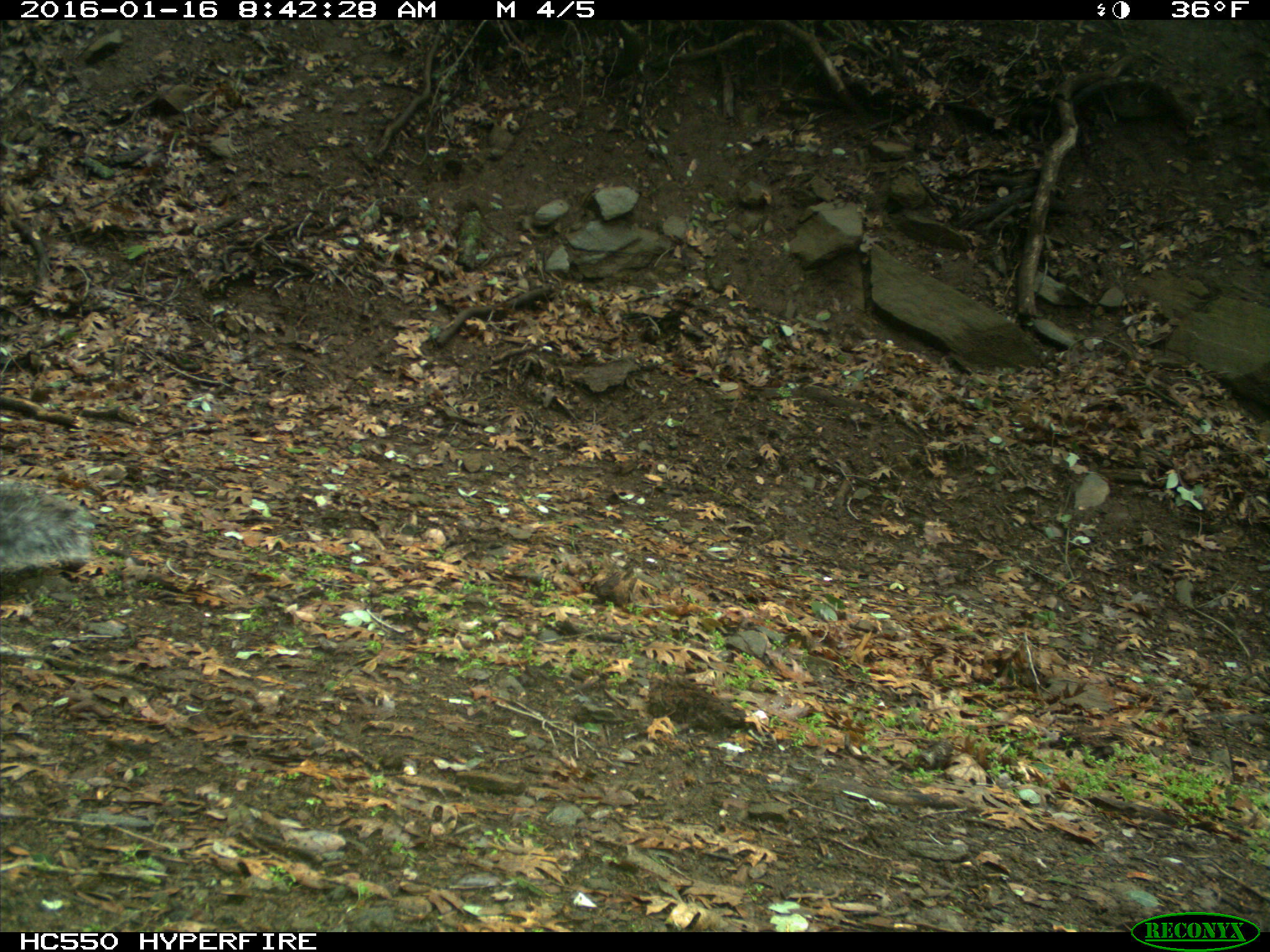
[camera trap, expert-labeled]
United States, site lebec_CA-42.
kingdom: Animalia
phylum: Chordata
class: Mammalia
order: Rodentia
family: Sciuridae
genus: Sciurus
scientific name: Sciurus carolinensis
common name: eastern gray squirrel